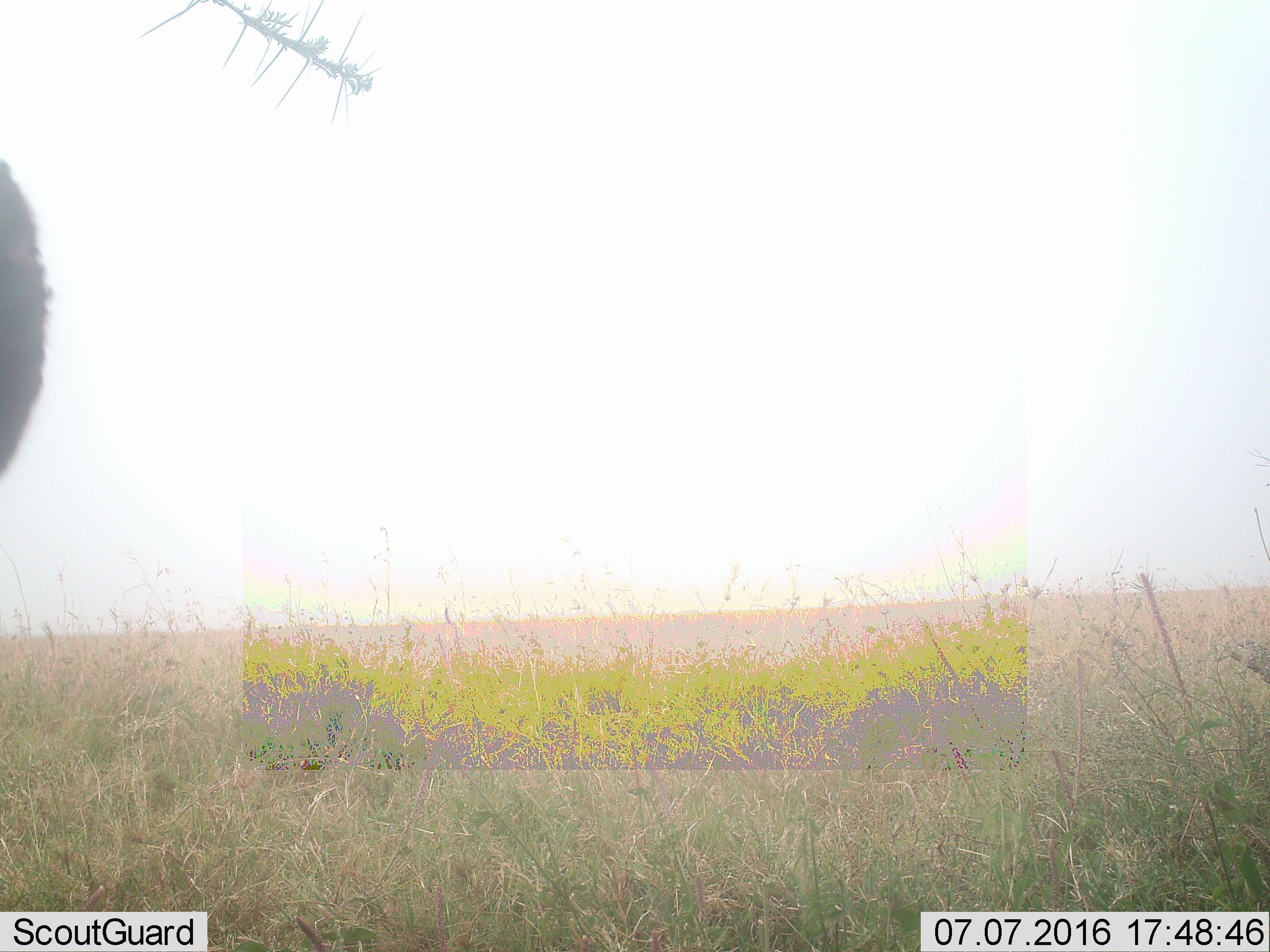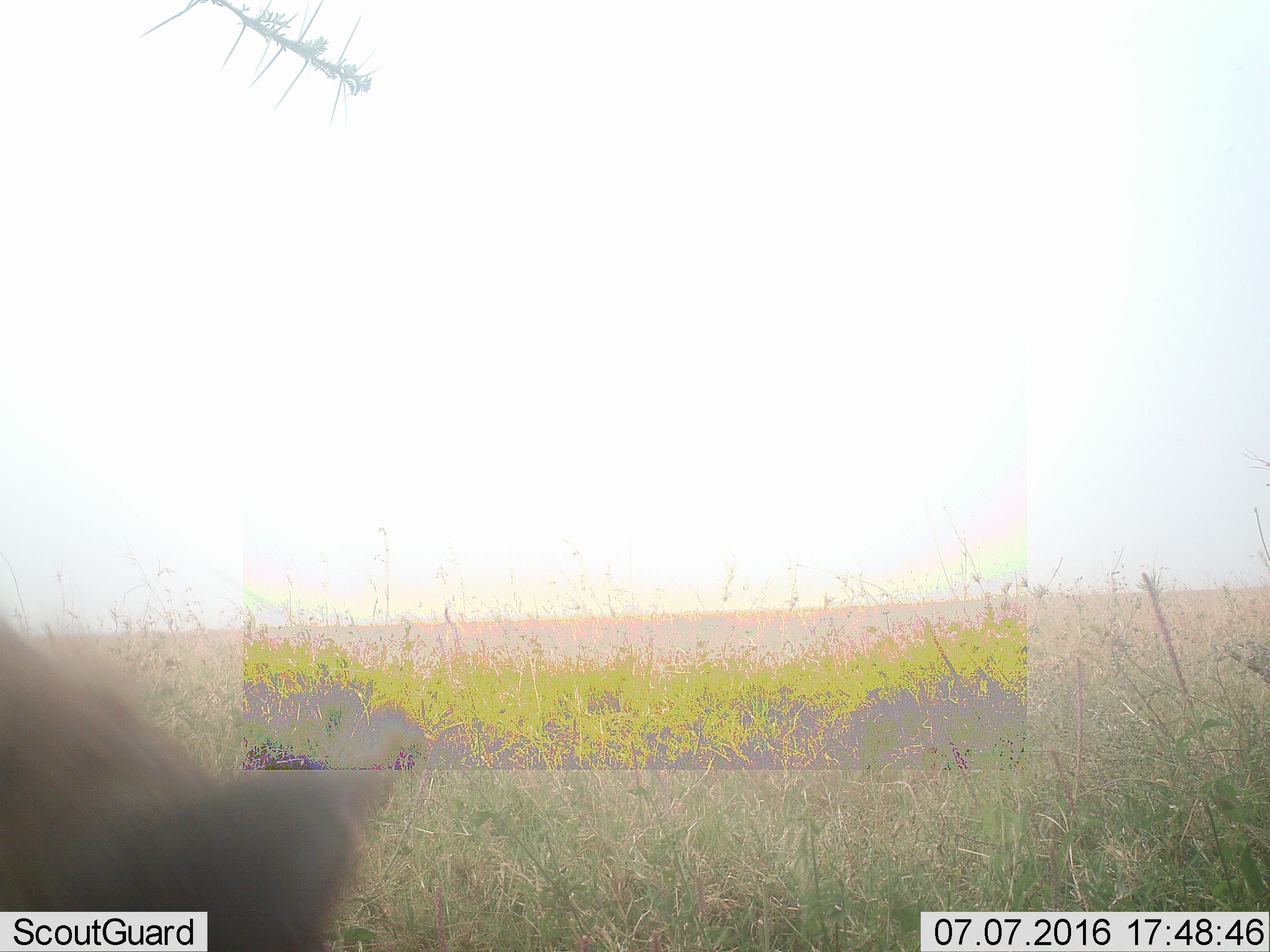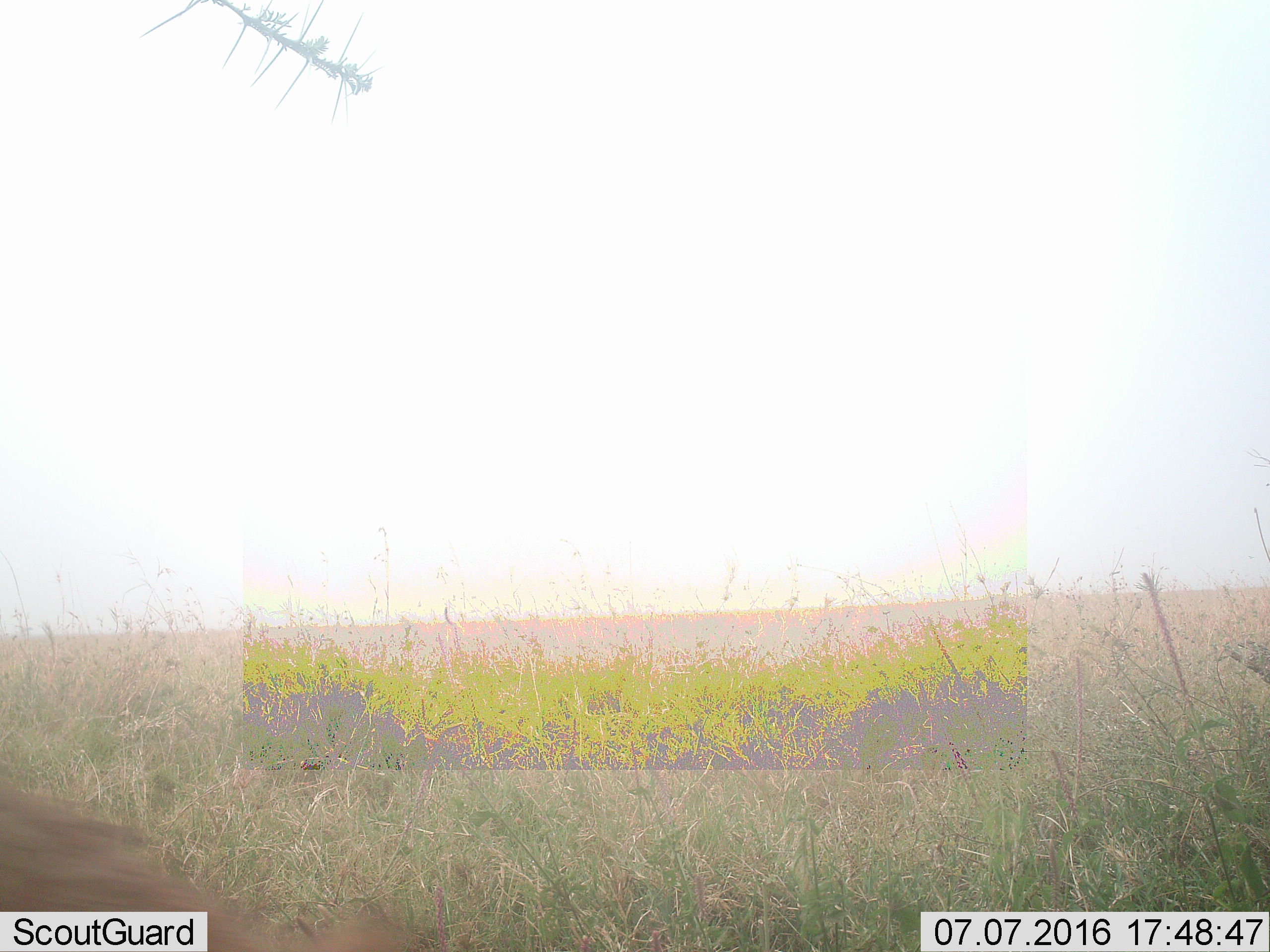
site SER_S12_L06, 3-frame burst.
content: unidentified animal